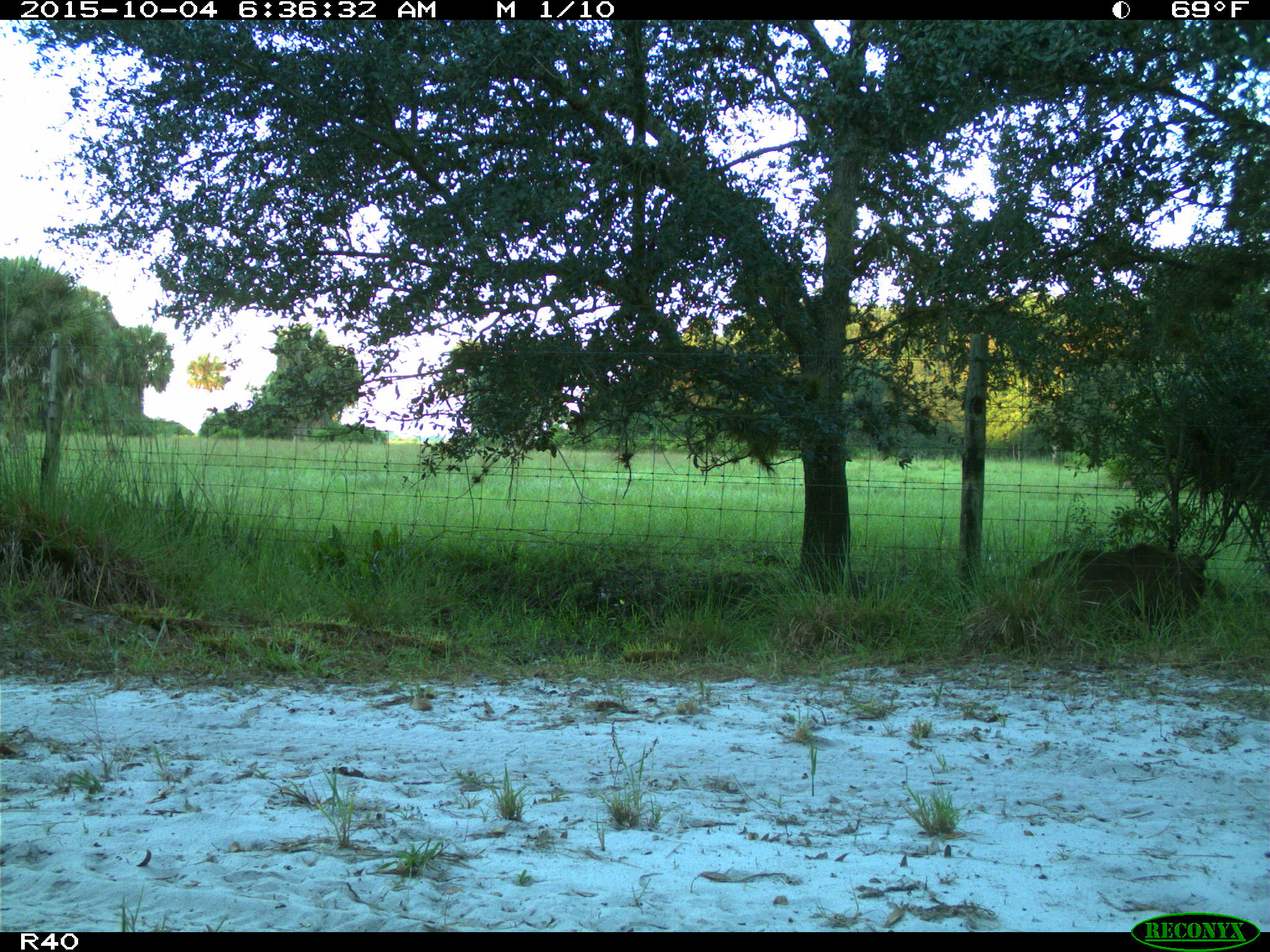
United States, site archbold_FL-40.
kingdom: Animalia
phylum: Chordata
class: Mammalia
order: Artiodactyla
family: Suidae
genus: Sus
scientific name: Sus scrofa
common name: wild boar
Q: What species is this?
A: Sus scrofa (wild boar).